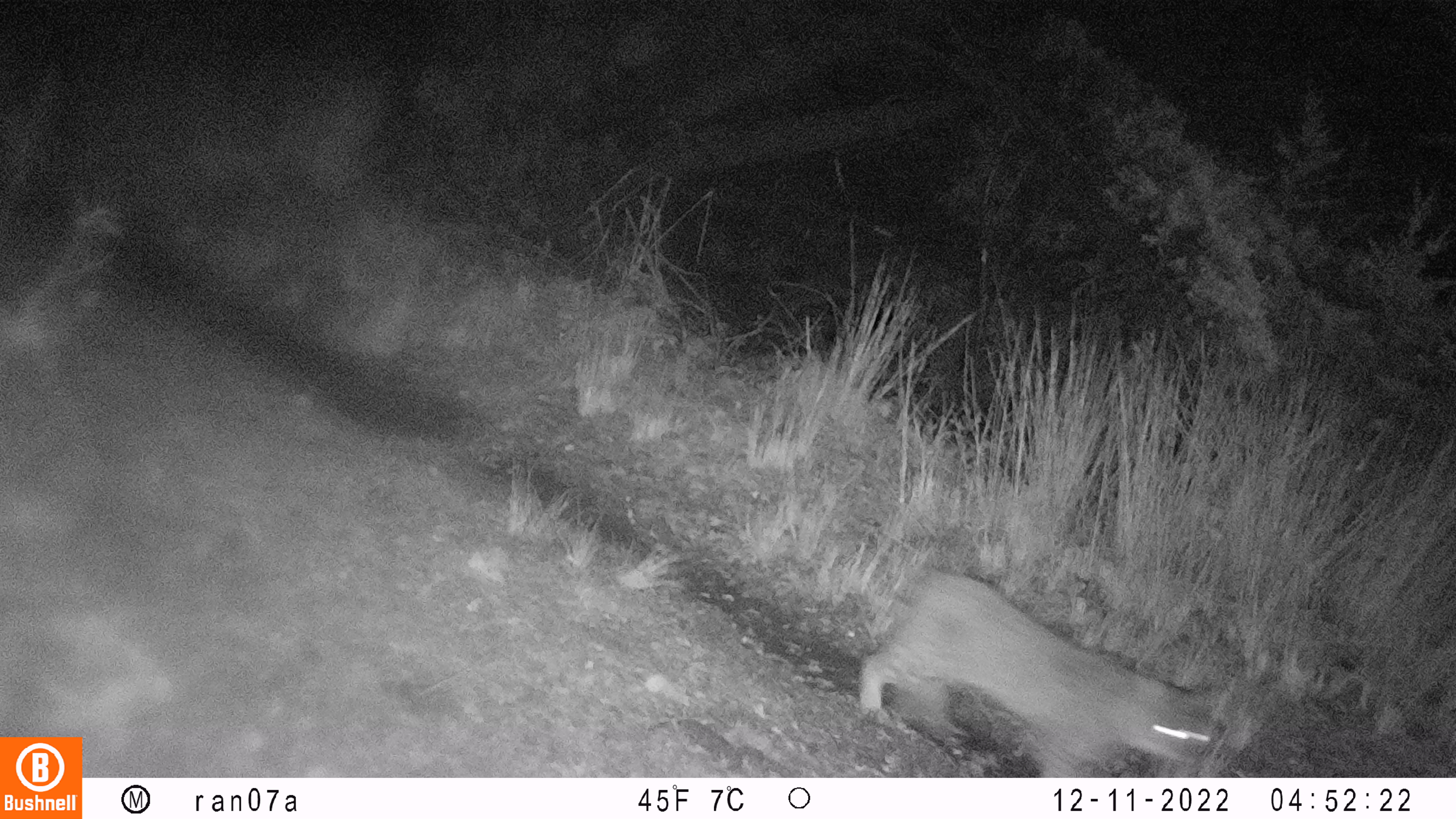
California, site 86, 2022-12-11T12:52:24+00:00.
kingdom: Animalia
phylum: Chordata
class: Mammalia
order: Carnivora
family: Felidae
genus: Lynx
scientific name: Lynx rufus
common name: bobcat